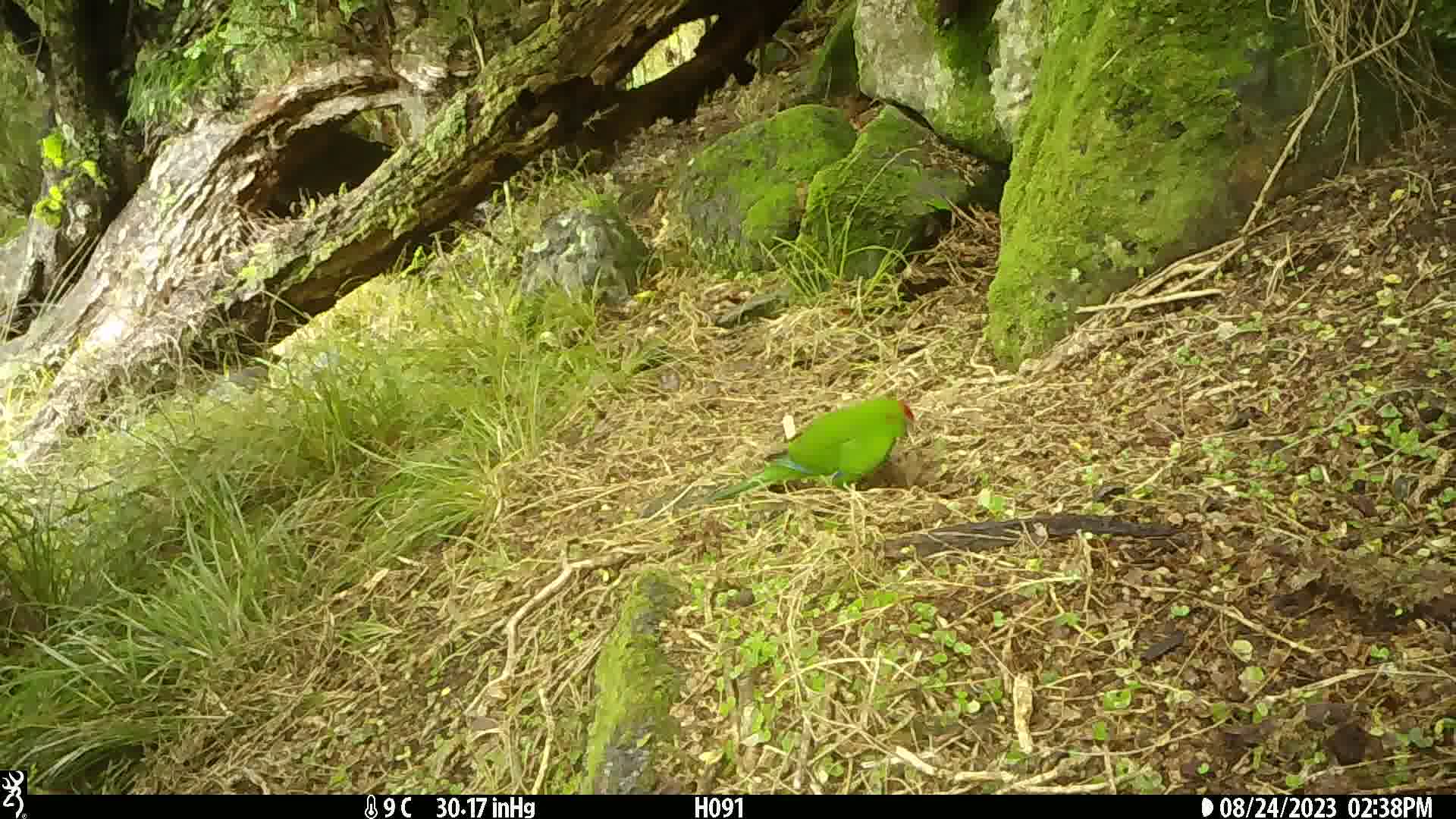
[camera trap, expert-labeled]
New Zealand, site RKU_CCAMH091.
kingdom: Animalia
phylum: Chordata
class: Aves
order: Psittaciformes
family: Psittaculidae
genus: Cyanoramphus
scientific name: Cyanoramphus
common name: parakeet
Parakeet (Cyanoramphus).